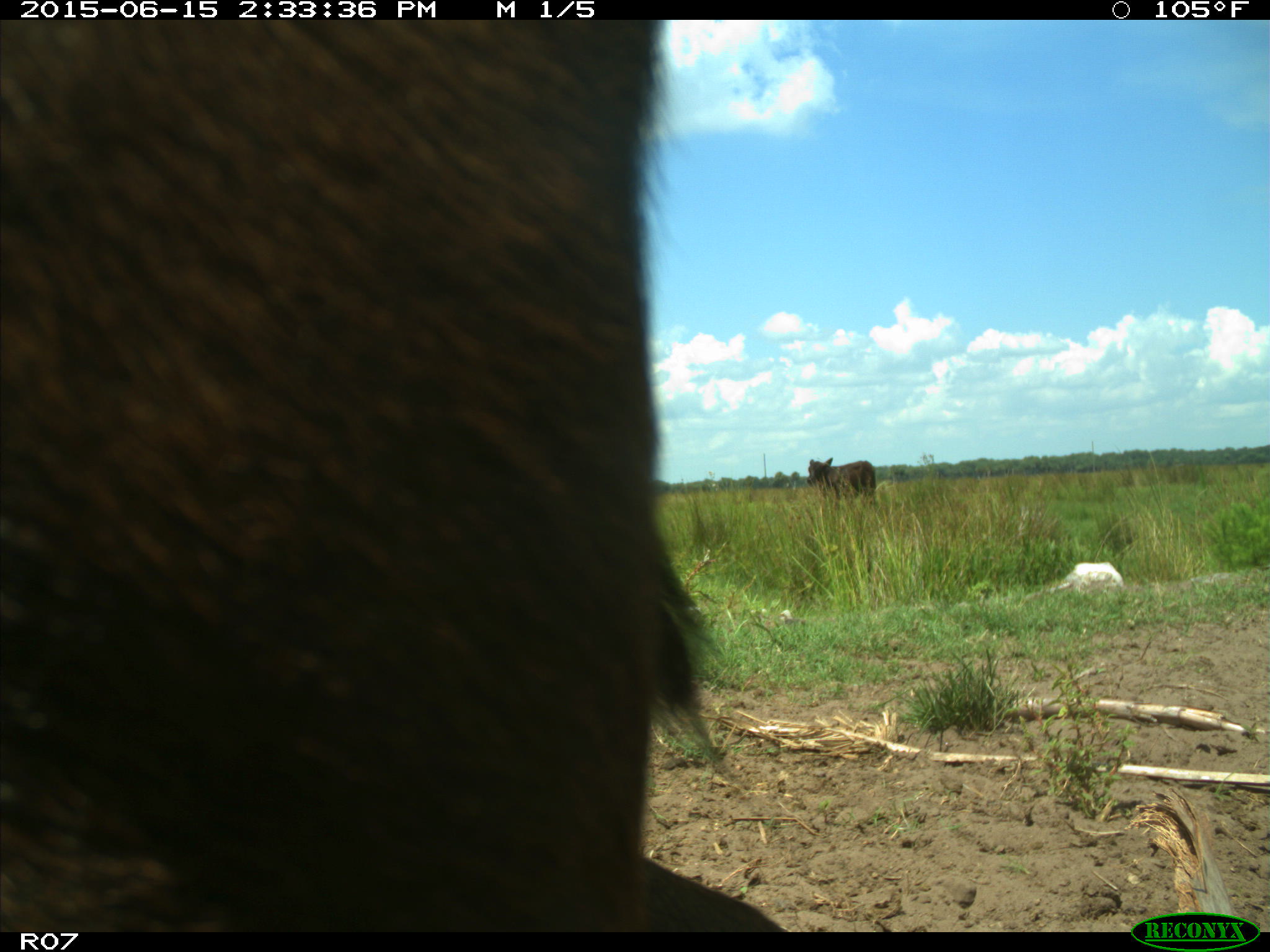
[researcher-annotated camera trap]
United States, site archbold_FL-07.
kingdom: Animalia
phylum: Chordata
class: Mammalia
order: Artiodactyla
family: Bovidae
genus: Bos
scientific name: Bos taurus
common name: domestic cow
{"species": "Bos taurus (domestic cow)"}